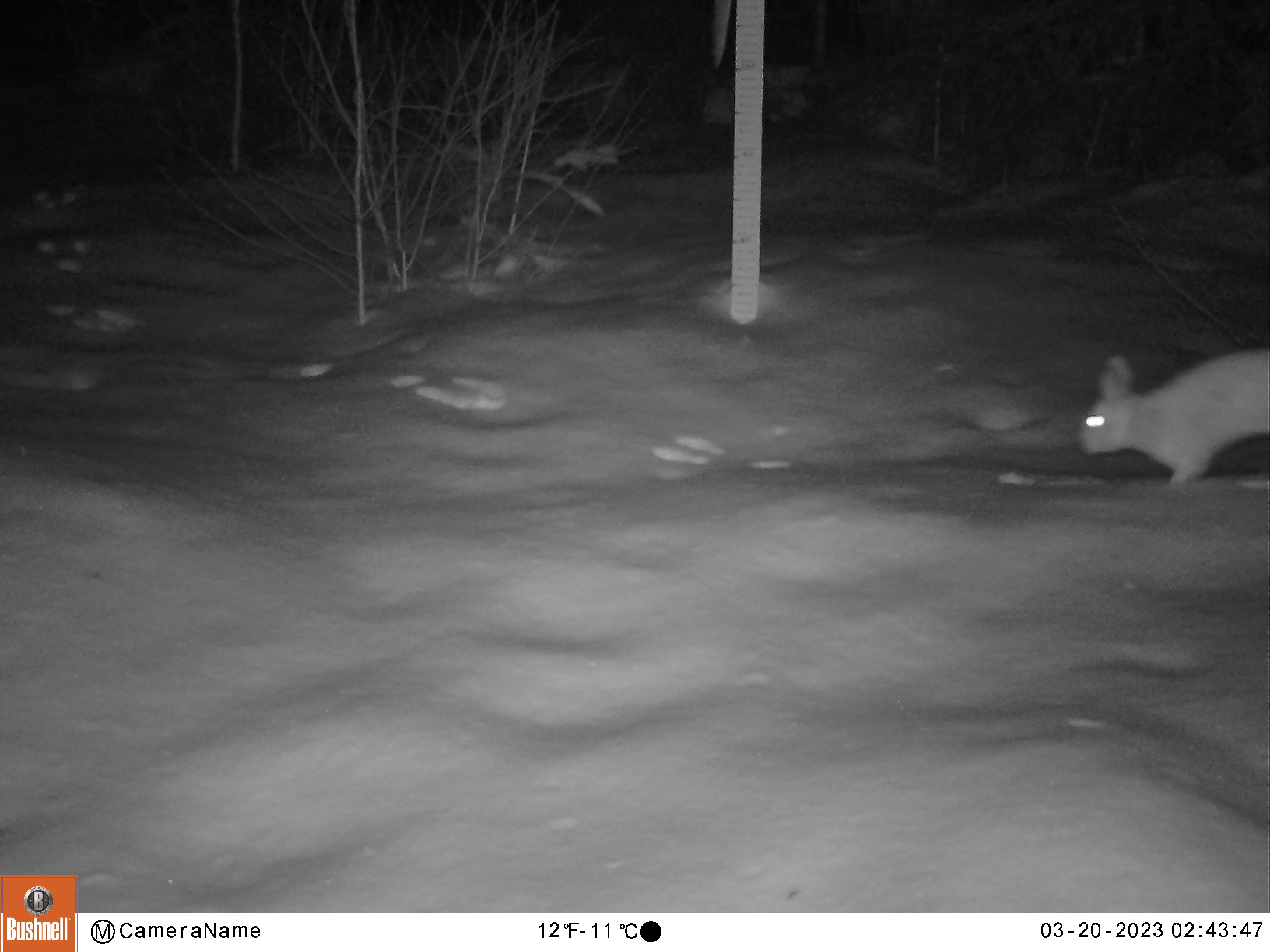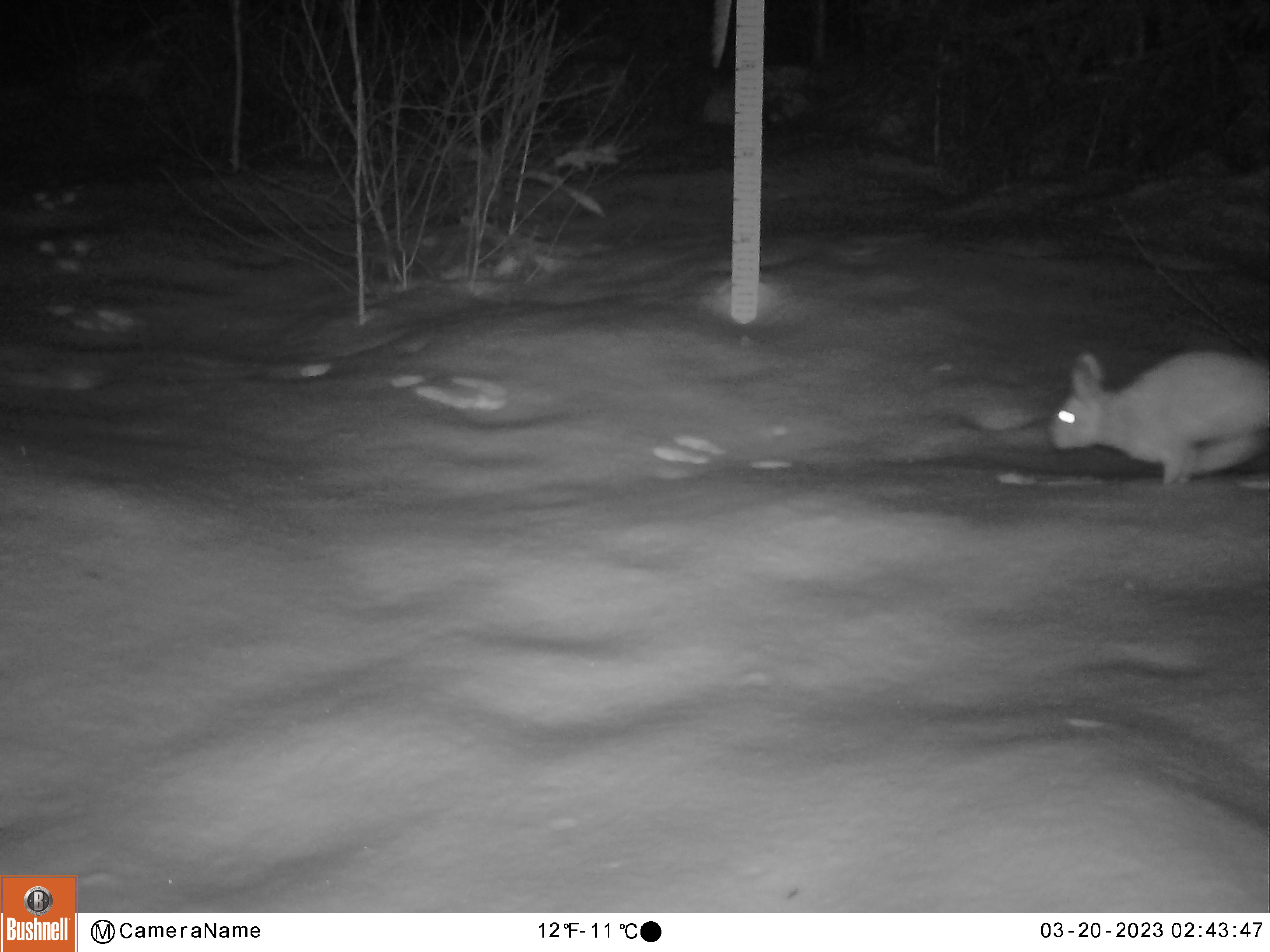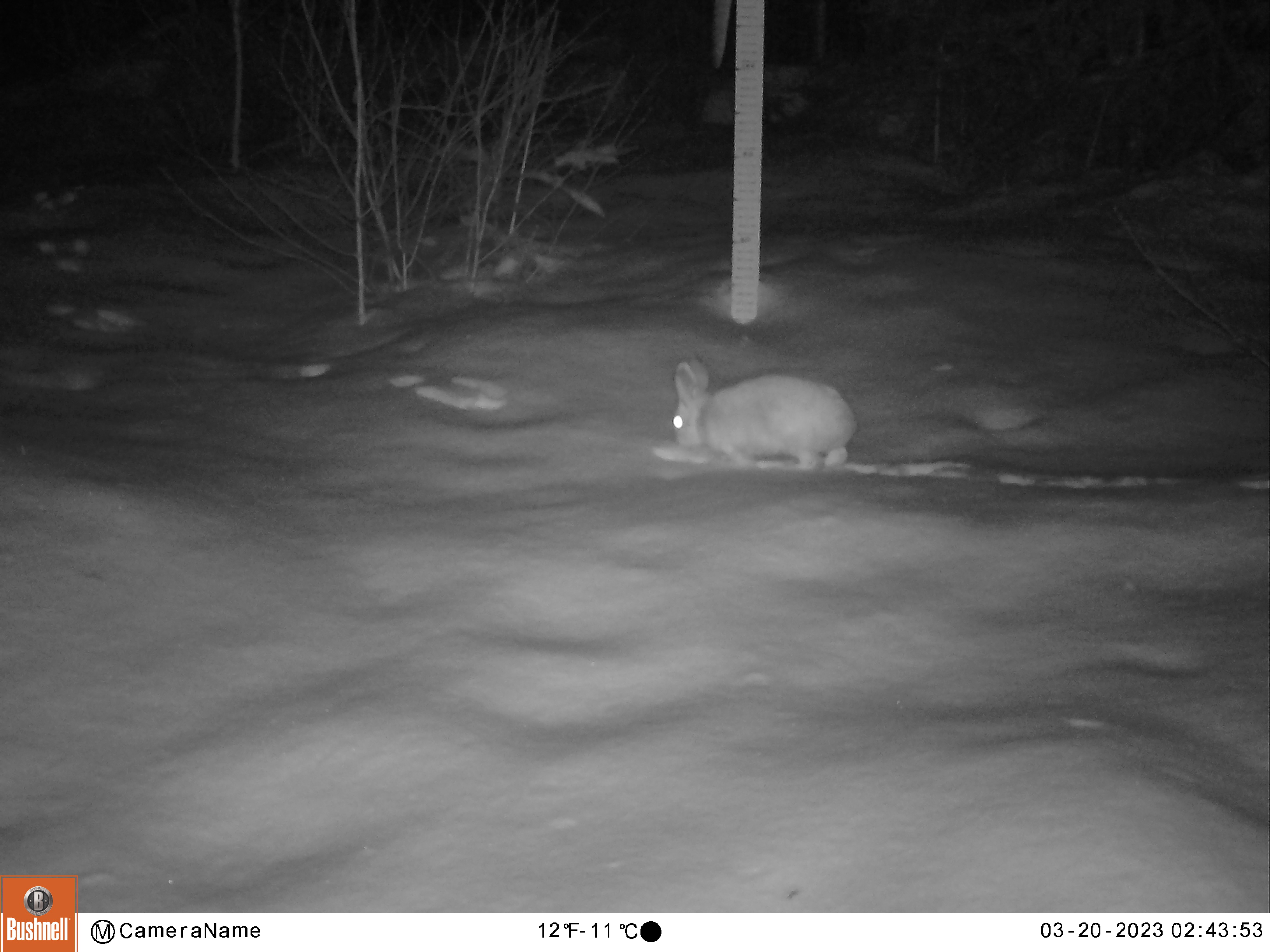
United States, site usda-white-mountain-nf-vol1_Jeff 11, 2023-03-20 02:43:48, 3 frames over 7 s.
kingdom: Animalia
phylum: Chordata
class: Mammalia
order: Lagomorpha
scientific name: Lagomorpha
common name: rabbit or hare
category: rabbit or hare sp.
Rabbit or hare sp. (rabbit or hare) (Lagomorpha).